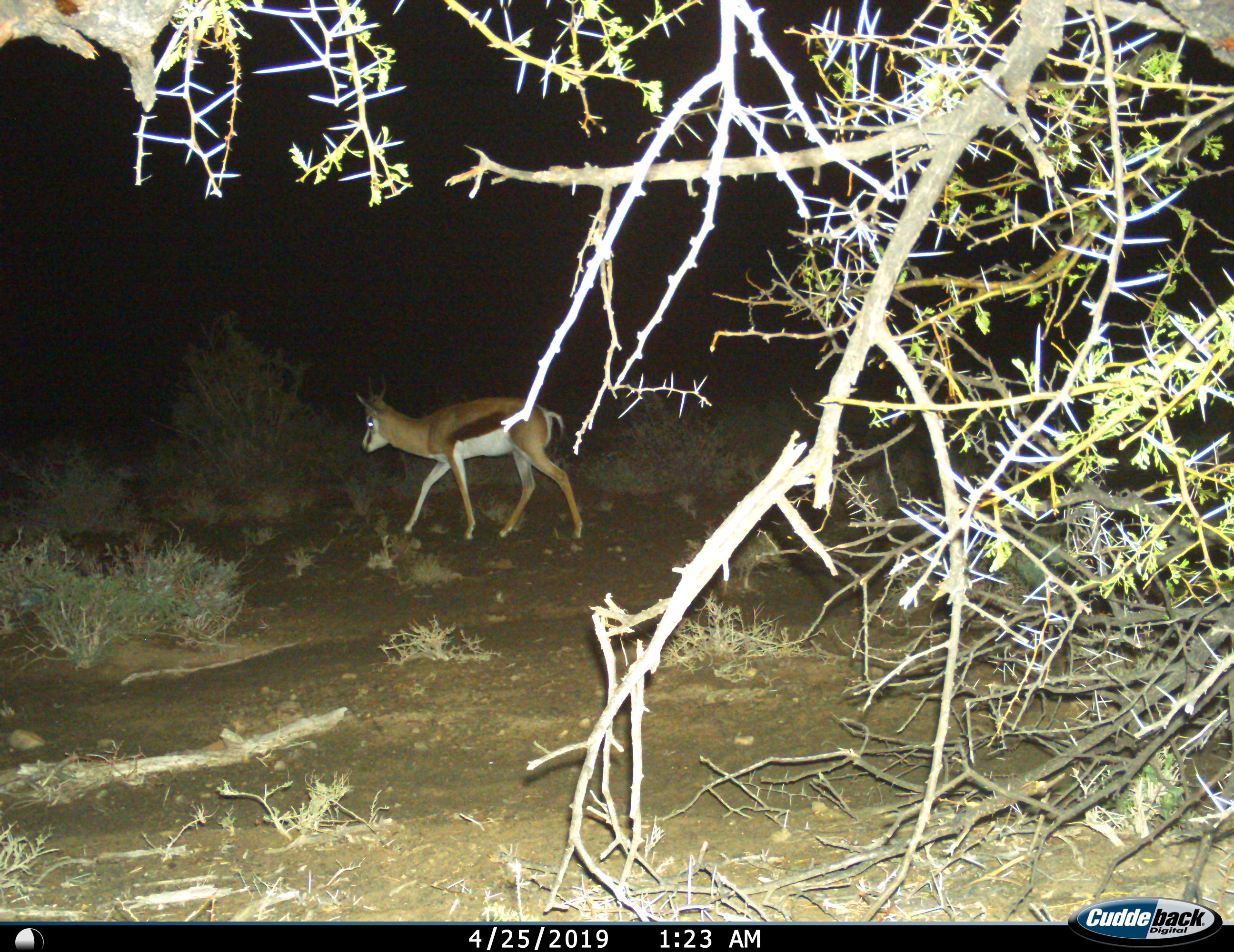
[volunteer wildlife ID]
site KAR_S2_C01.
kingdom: Animalia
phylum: Chordata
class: Mammalia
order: Artiodactyla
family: Bovidae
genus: Antidorcas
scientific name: Antidorcas marsupialis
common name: springbok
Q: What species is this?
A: Springbok (Antidorcas marsupialis).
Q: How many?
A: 1.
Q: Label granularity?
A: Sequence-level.